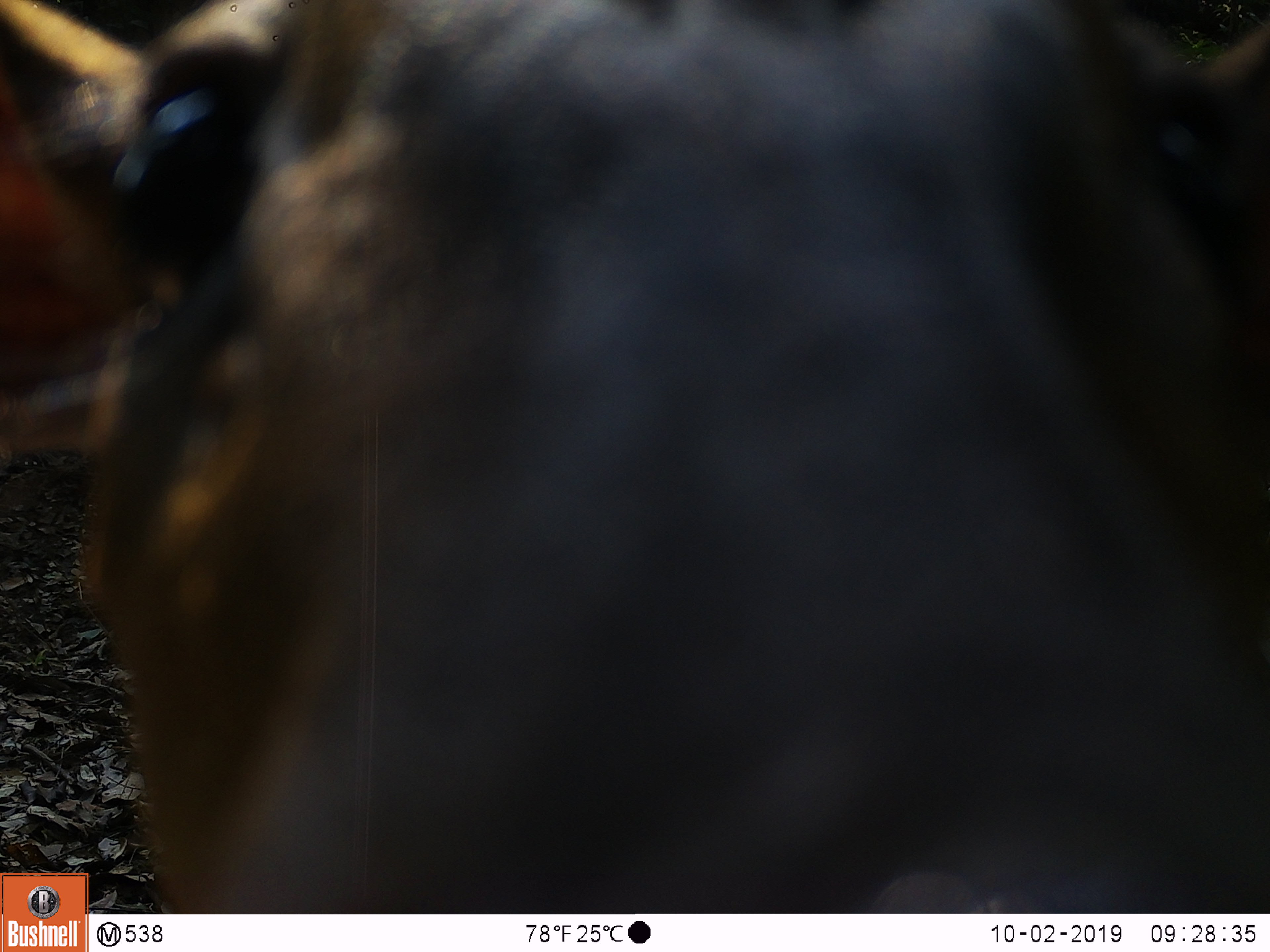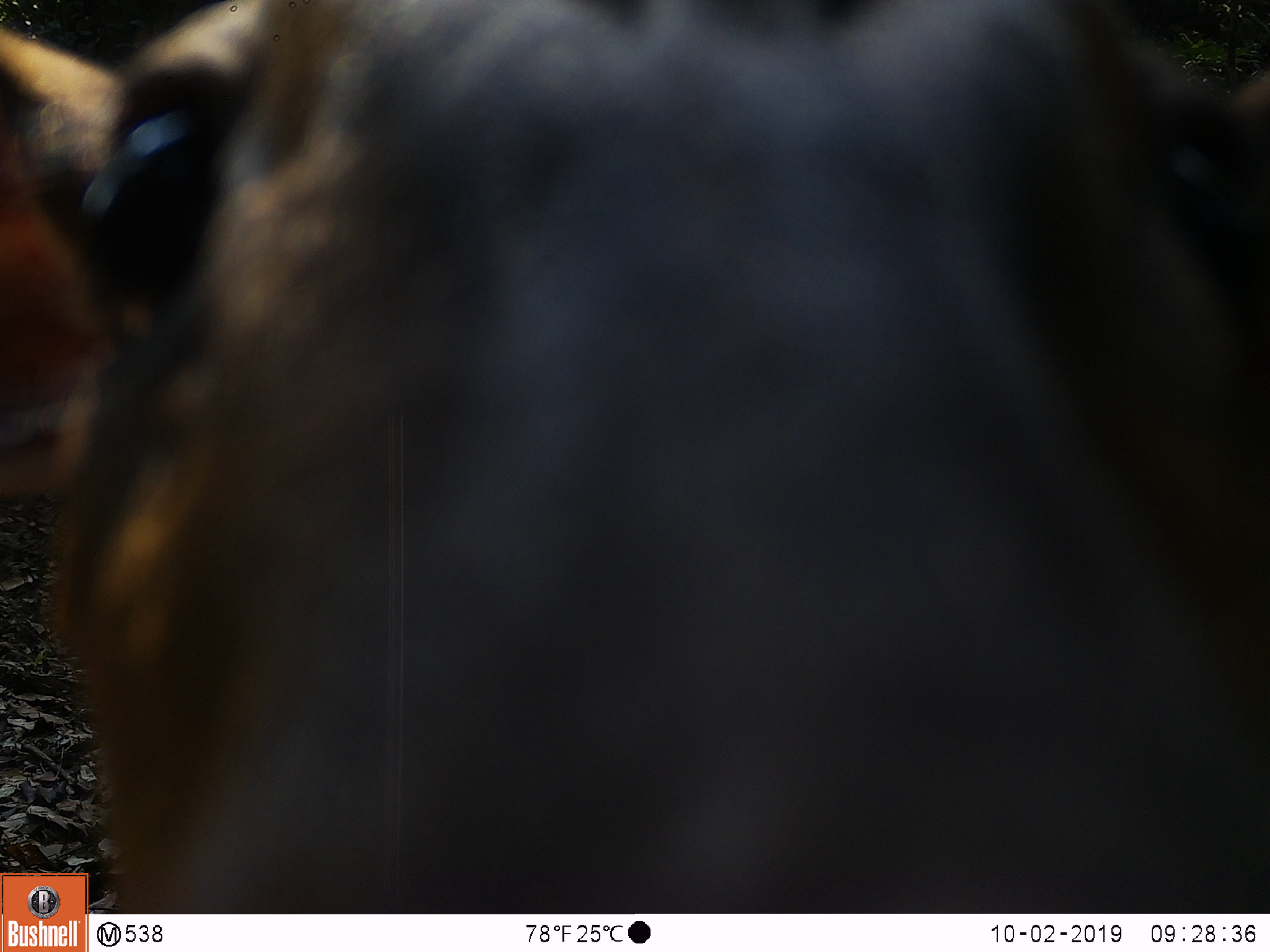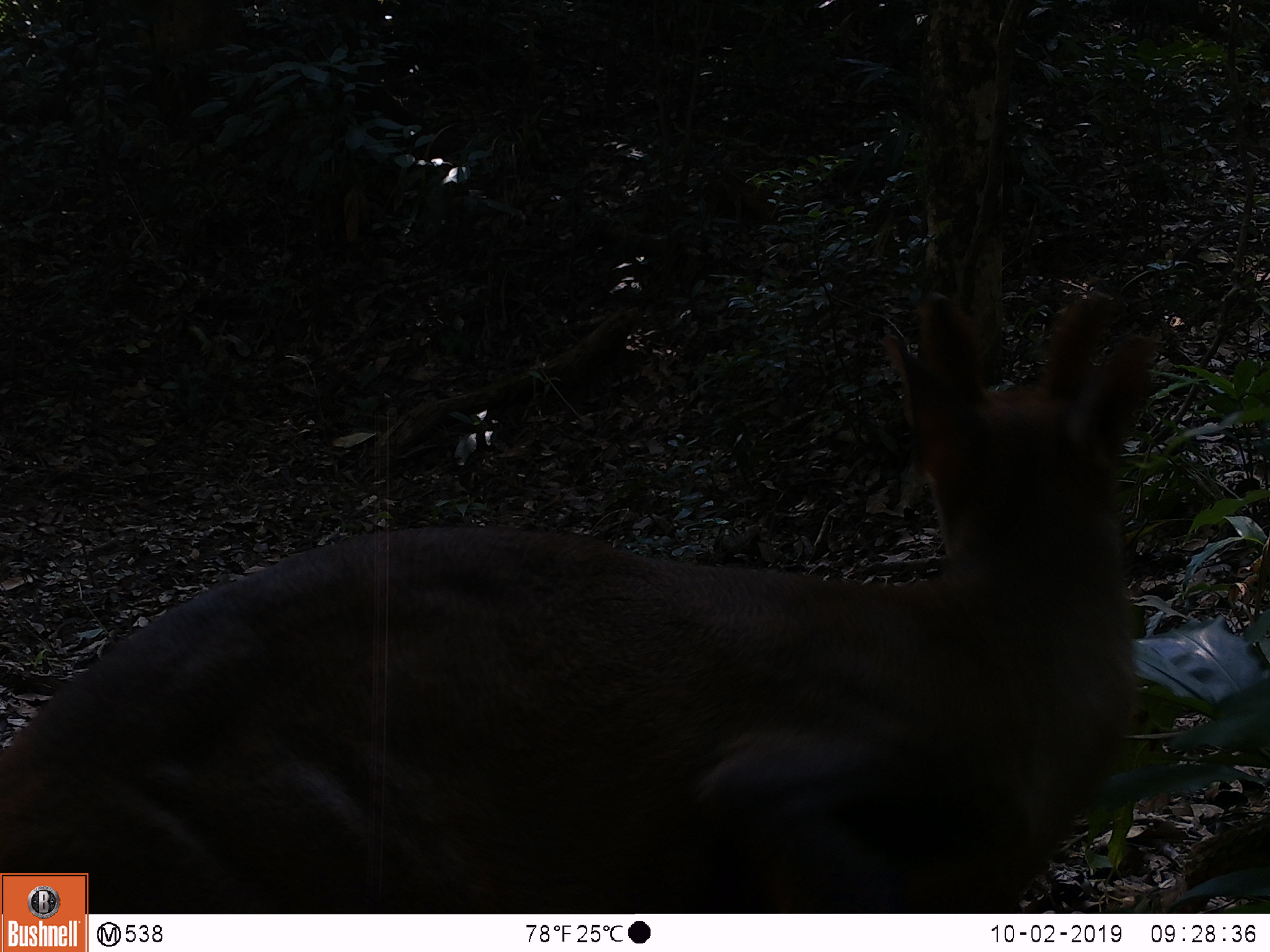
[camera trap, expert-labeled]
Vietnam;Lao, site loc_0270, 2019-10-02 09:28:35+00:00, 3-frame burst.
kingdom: Animalia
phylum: Chordata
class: Mammalia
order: Artiodactyla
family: Cervidae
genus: Muntiacus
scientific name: Muntiacus vuquangensis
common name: large-antlered muntjac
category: large antlered muntjac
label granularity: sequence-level